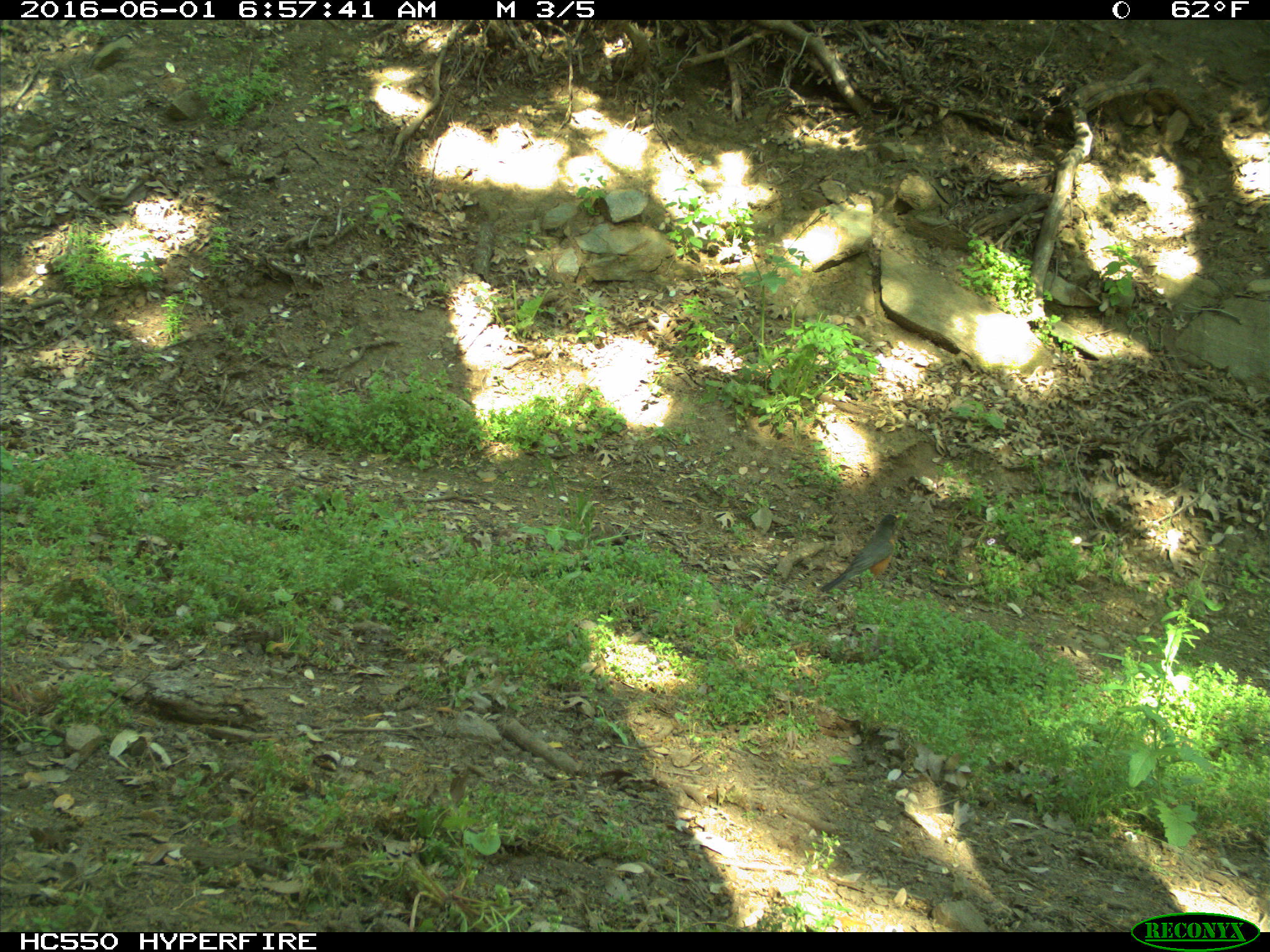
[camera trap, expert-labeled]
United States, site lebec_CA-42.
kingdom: Animalia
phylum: Chordata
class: Aves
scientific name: Aves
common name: birds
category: unidentified bird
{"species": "unidentified bird (birds) (Aves)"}